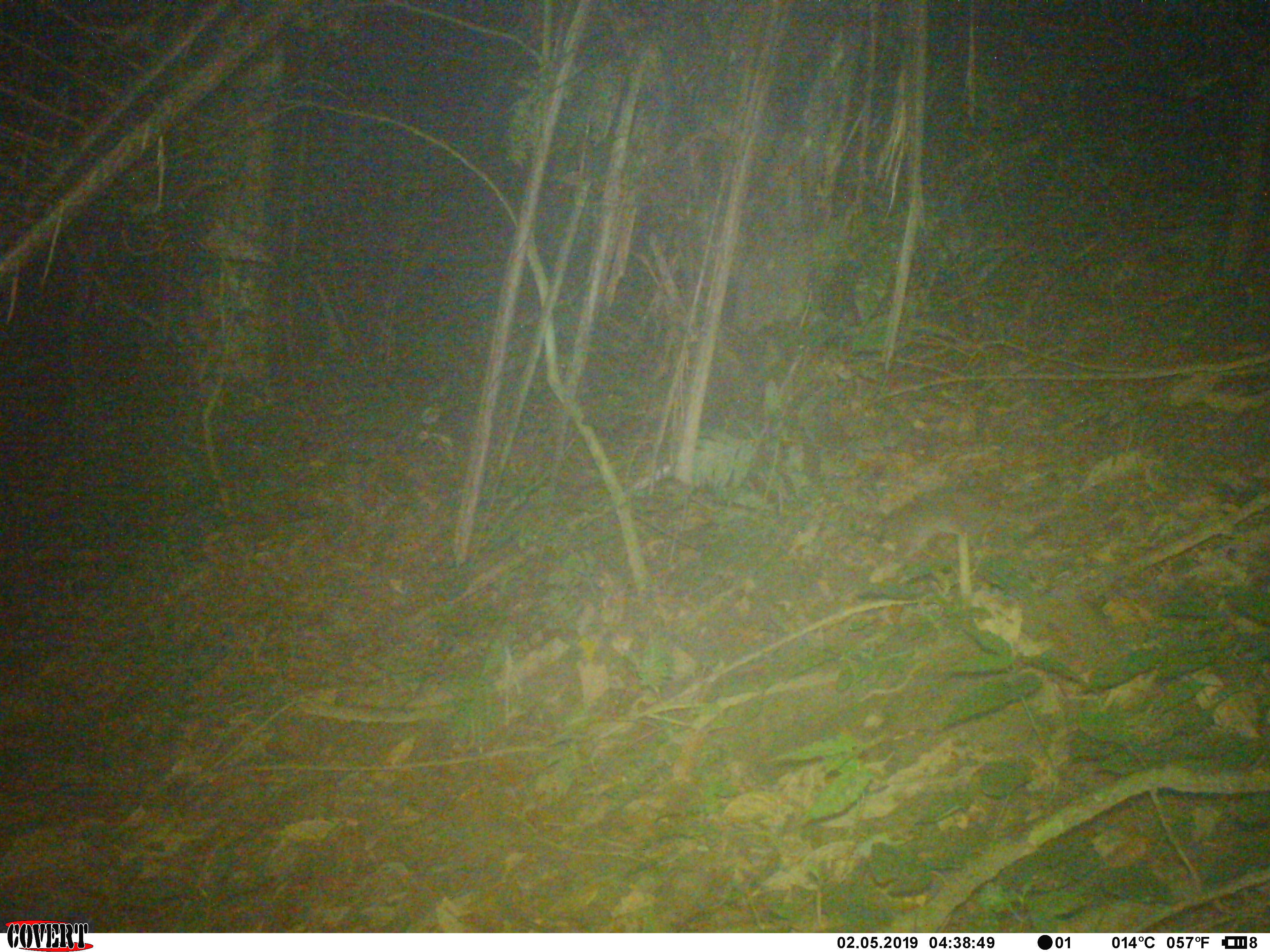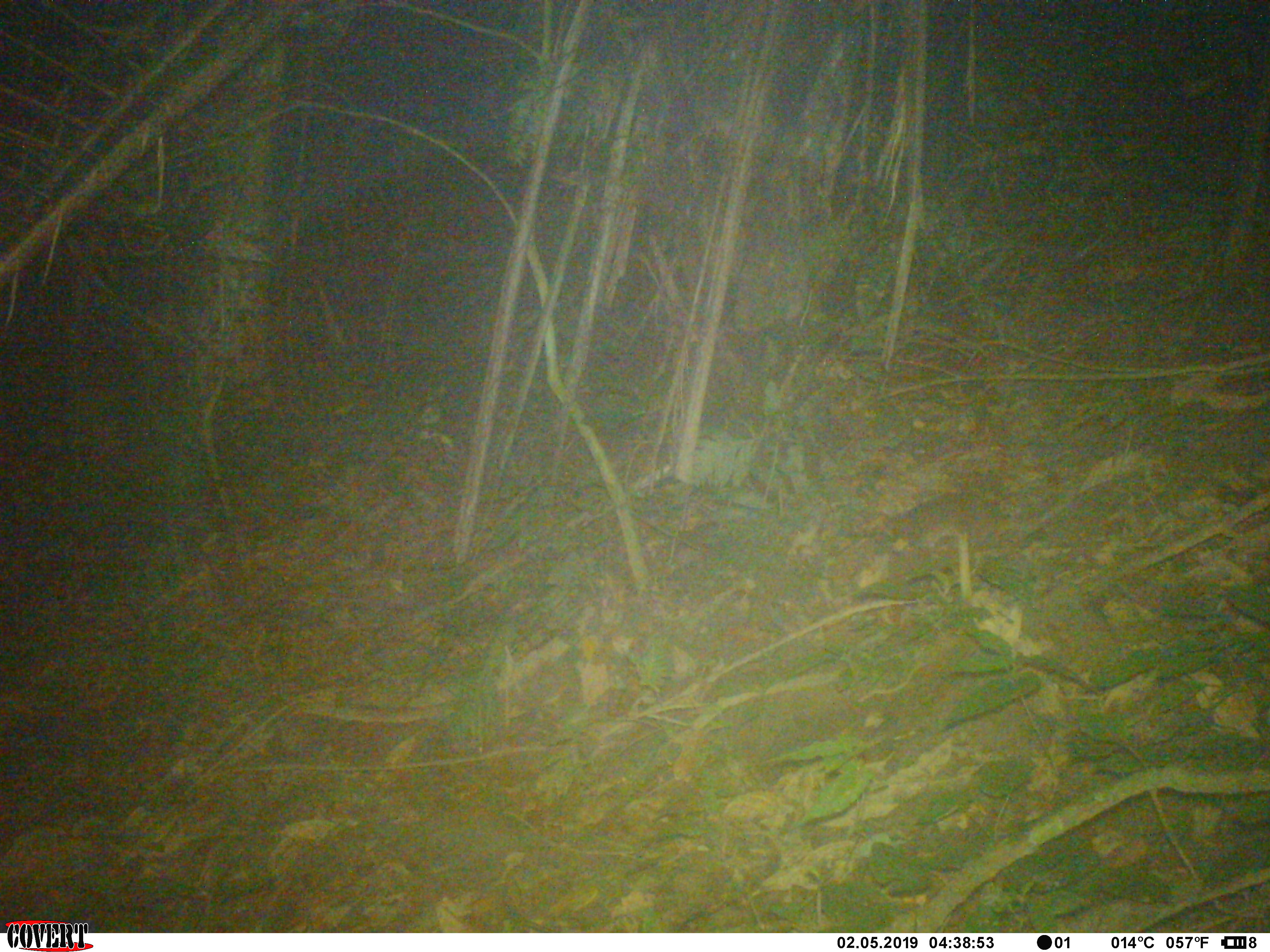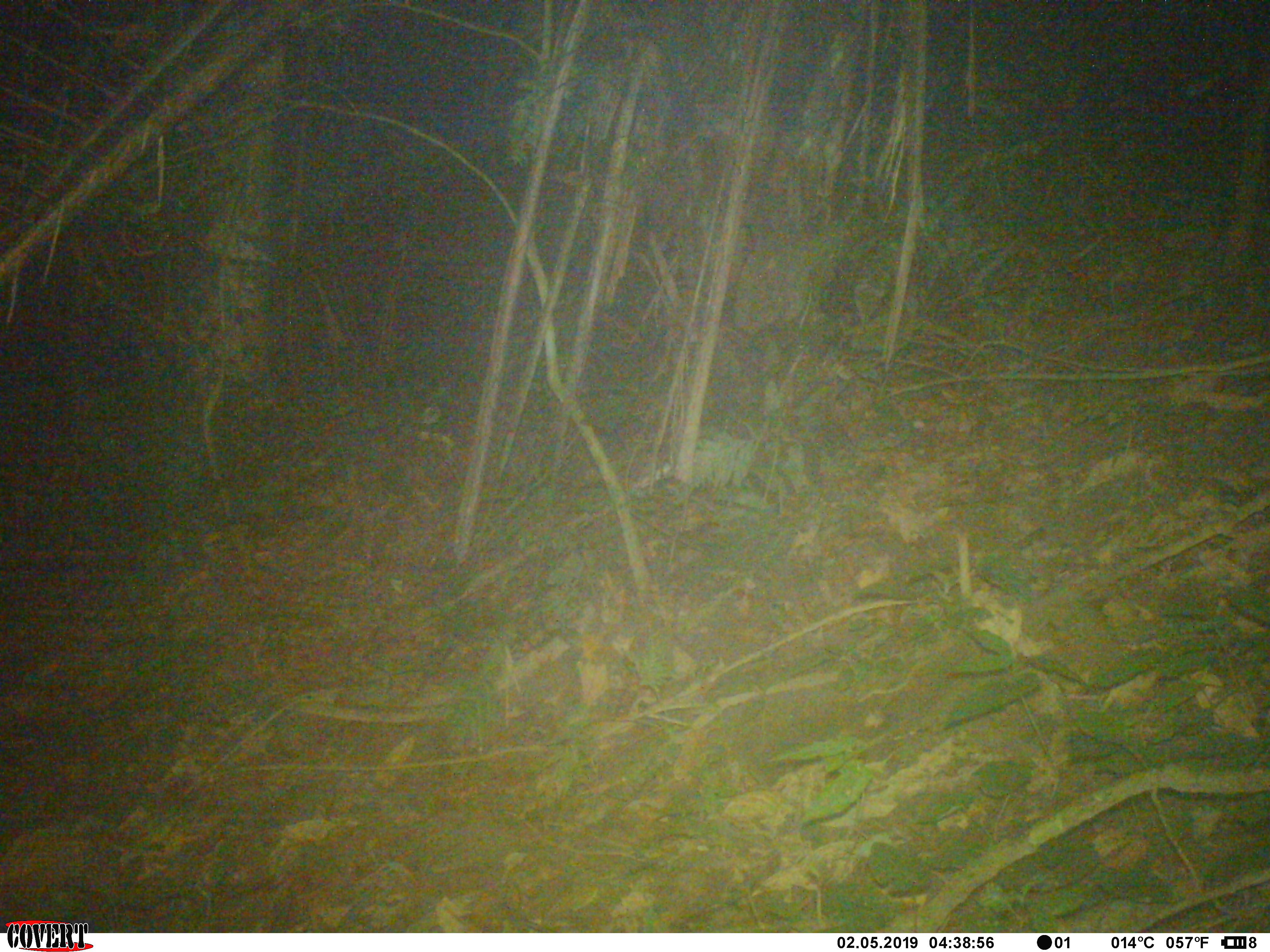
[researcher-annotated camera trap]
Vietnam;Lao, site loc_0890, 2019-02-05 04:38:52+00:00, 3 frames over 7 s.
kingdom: Animalia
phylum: Chordata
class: Mammalia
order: Carnivora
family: Mustelidae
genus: Melogale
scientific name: Melogale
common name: ferret badger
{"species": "ferret badger (Melogale)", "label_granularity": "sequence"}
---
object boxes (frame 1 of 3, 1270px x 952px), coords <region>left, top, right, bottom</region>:
ferret badger: <region>856, 481, 1075, 587</region>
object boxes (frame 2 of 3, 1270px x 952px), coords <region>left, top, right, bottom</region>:
ferret badger: <region>872, 483, 1082, 554</region>